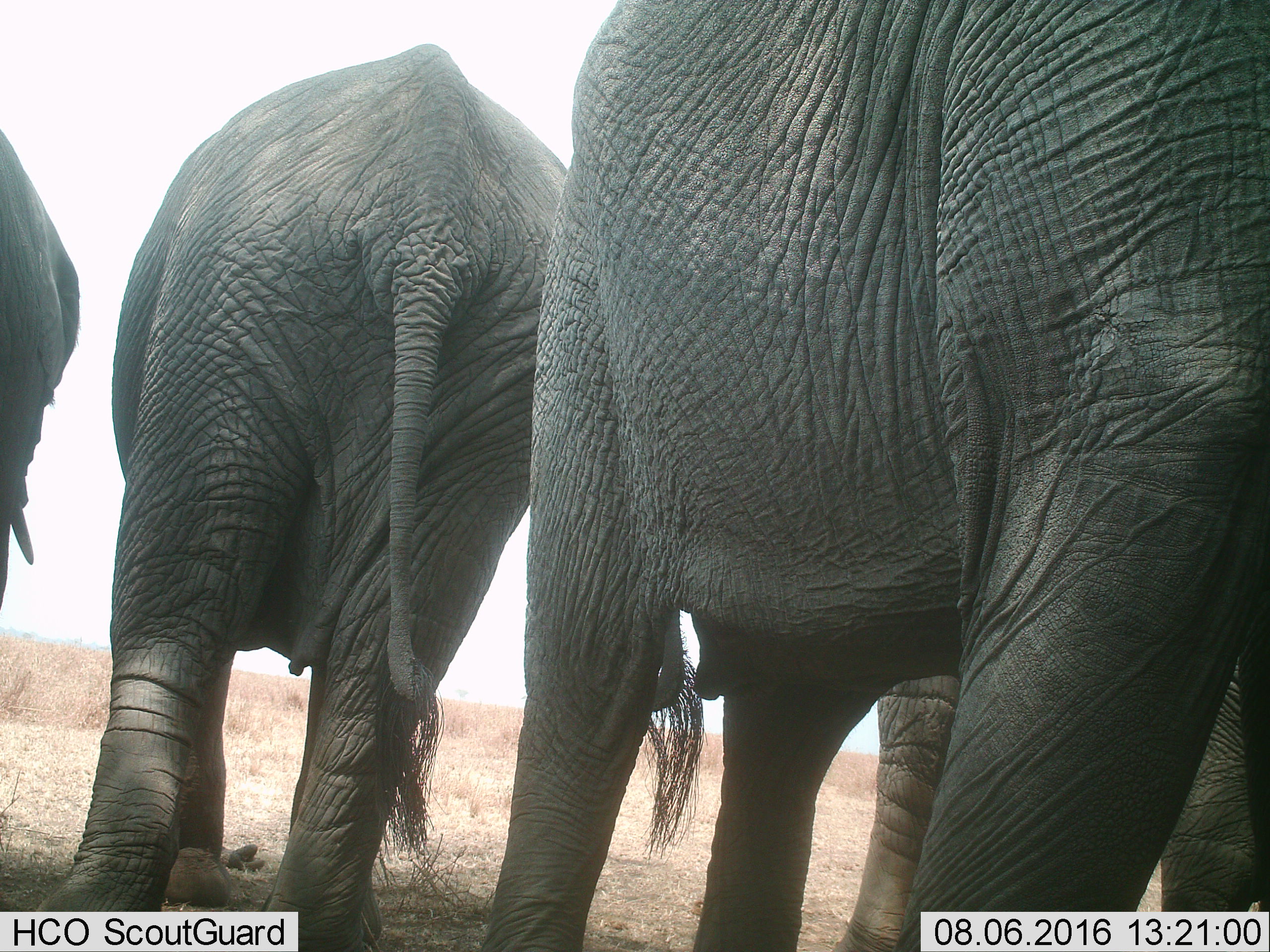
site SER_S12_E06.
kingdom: Animalia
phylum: Chordata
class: Mammalia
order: Proboscidea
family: Elephantidae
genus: Loxodonta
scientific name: Loxodonta africana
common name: african bush elephant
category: elephant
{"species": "elephant (african bush elephant) (Loxodonta africana)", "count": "4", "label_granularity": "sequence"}